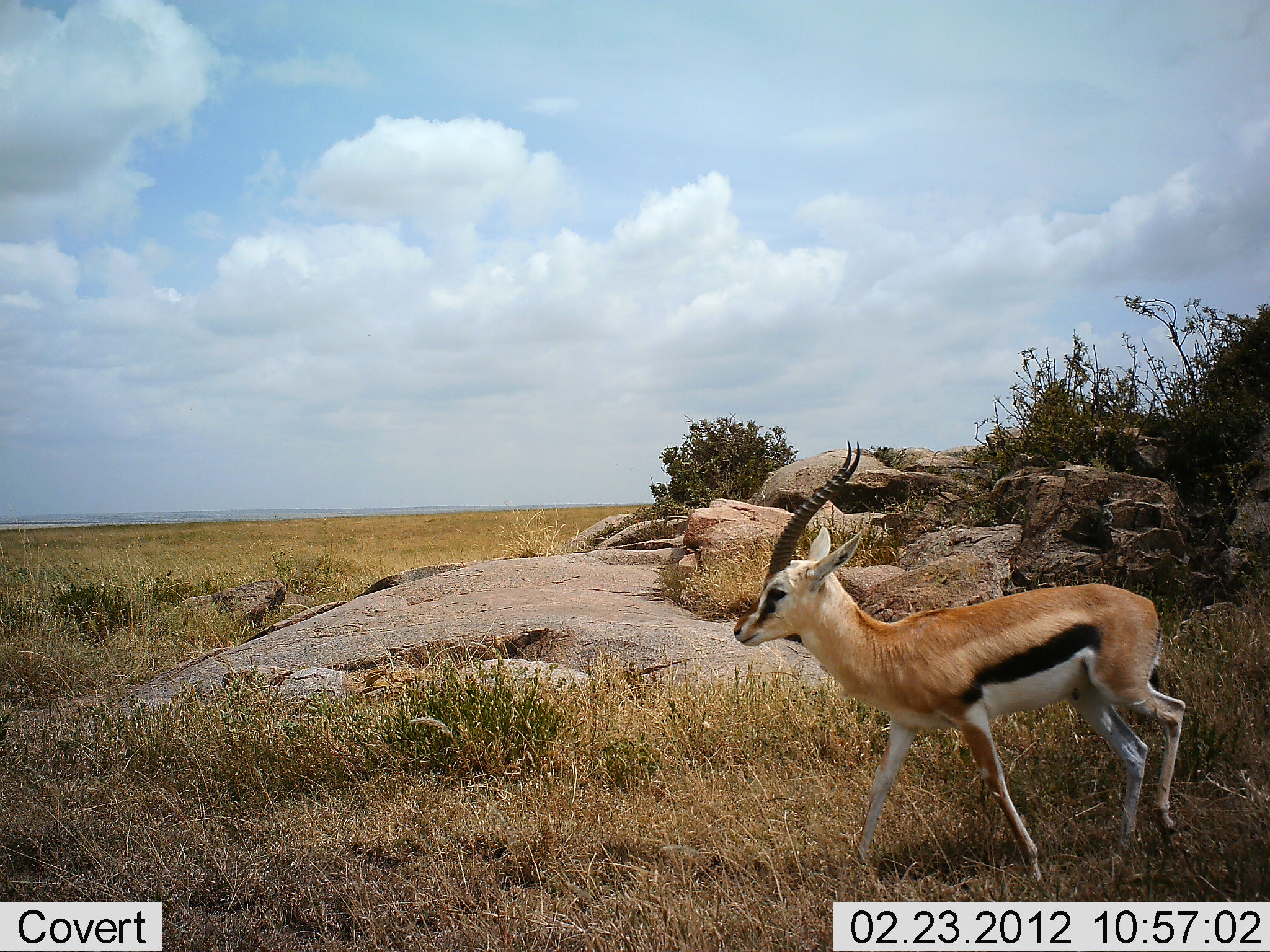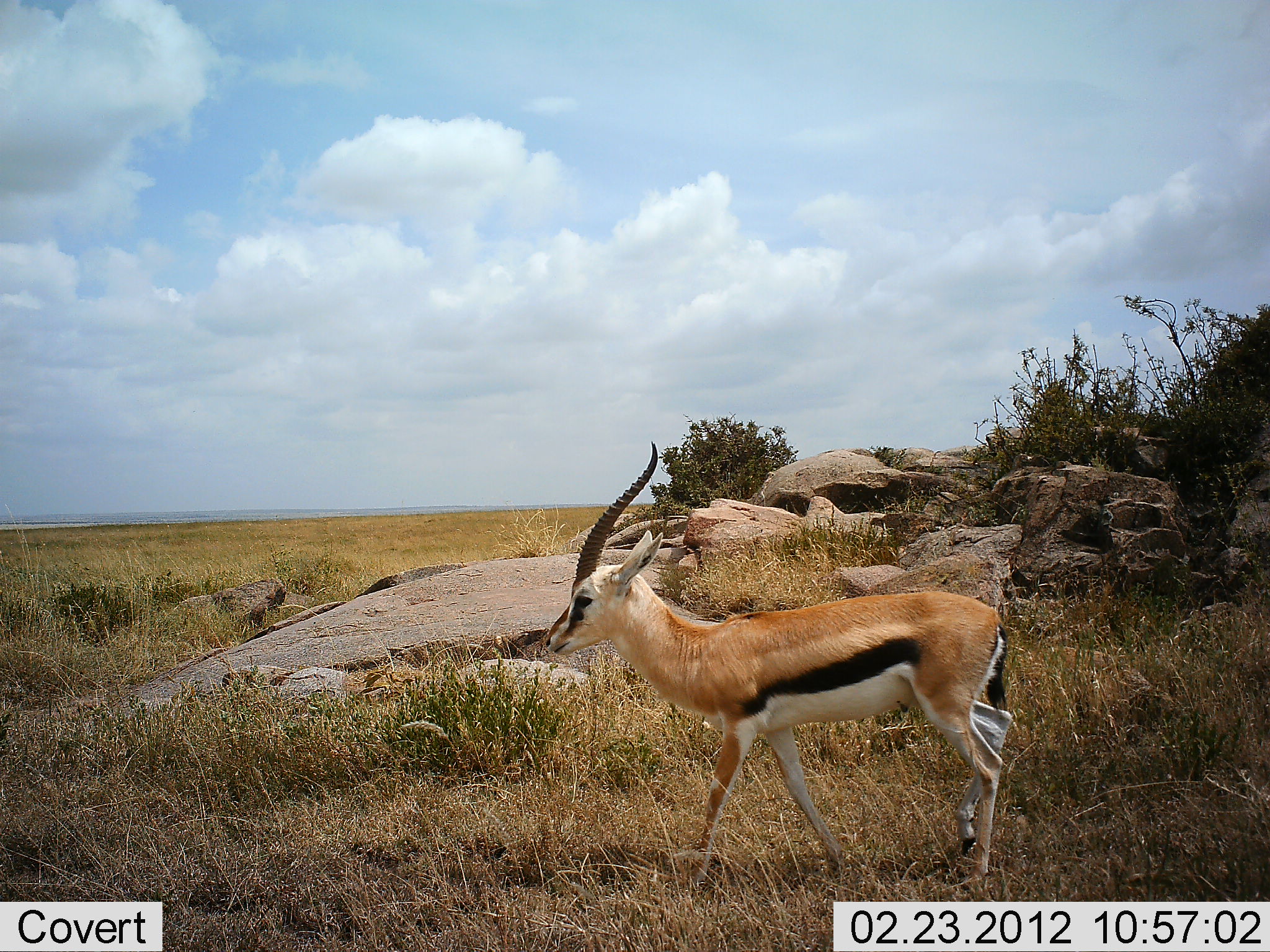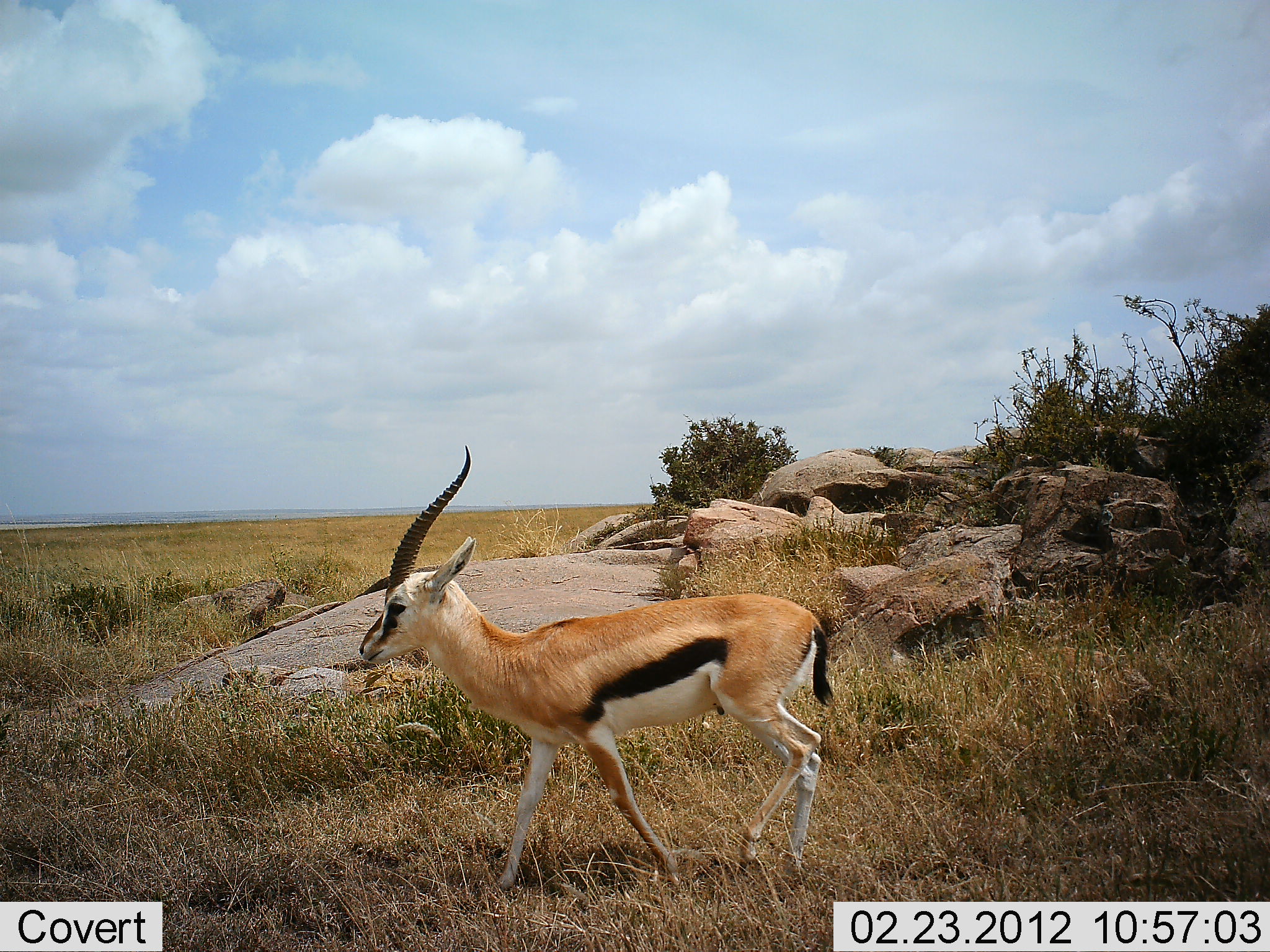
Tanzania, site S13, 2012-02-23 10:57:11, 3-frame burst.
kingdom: Animalia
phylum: Chordata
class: Mammalia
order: Artiodactyla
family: Bovidae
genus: Eudorcas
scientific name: Eudorcas thomsonii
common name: thomson's gazelle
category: gazellethomsons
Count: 1.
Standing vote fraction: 6%.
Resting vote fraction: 0%.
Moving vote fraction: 100%.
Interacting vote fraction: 0%.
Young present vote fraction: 0%.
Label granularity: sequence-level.